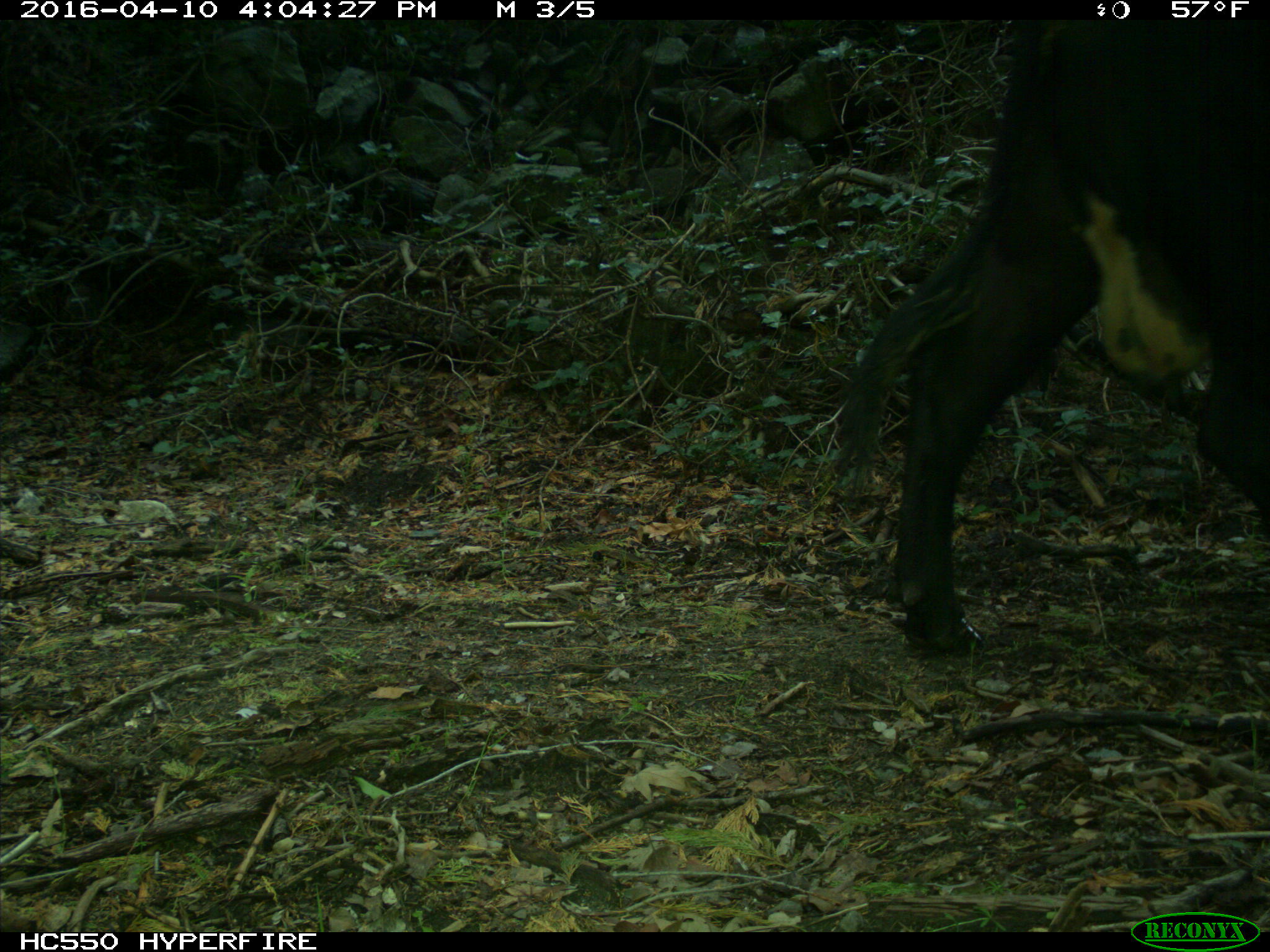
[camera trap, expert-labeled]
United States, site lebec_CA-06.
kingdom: Animalia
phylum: Chordata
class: Mammalia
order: Artiodactyla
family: Bovidae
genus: Bos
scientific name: Bos taurus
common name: domestic cow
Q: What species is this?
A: Bos taurus (domestic cow).